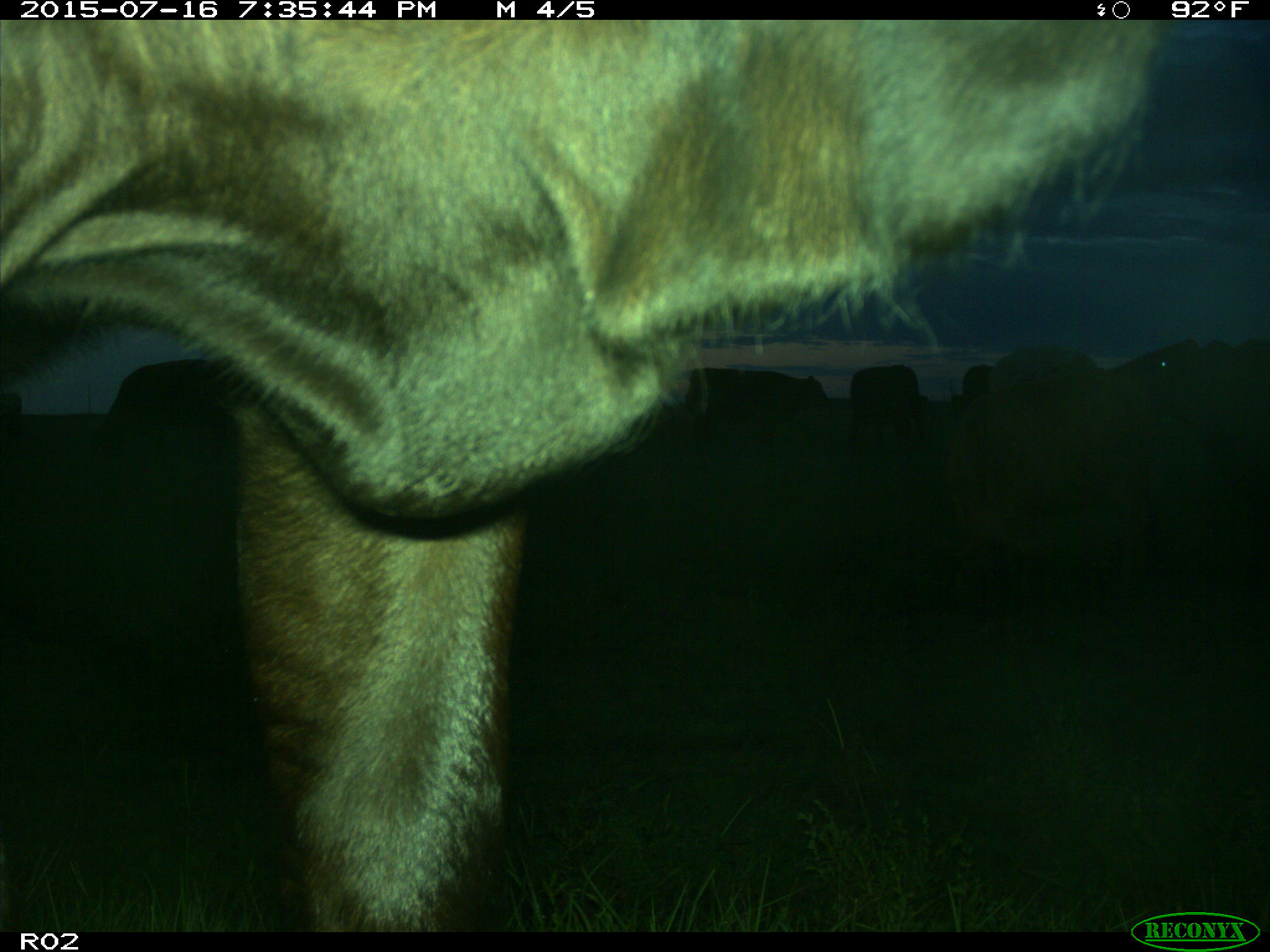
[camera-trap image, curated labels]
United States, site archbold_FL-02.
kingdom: Animalia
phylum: Chordata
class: Mammalia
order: Artiodactyla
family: Bovidae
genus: Bos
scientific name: Bos taurus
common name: domestic cow